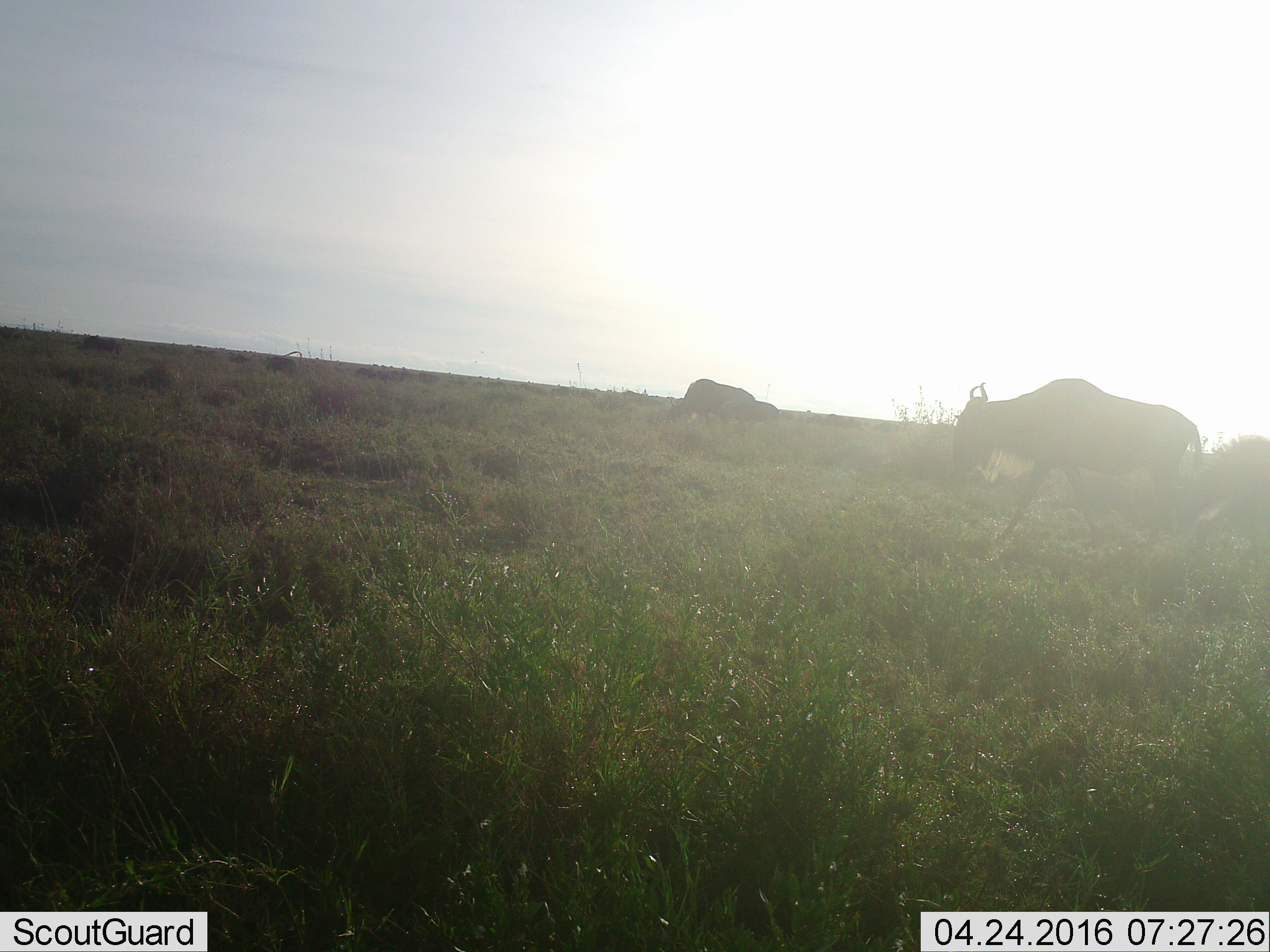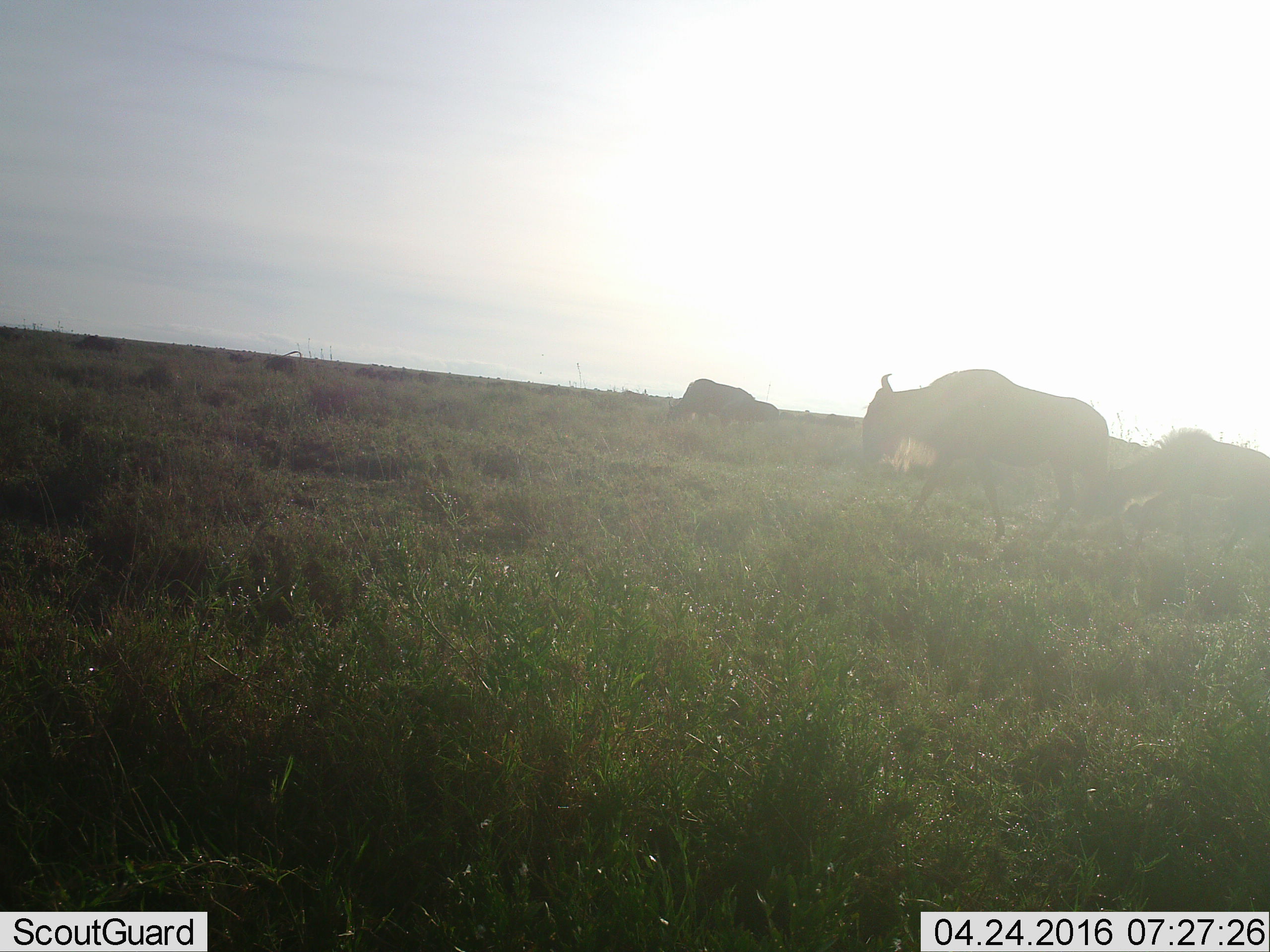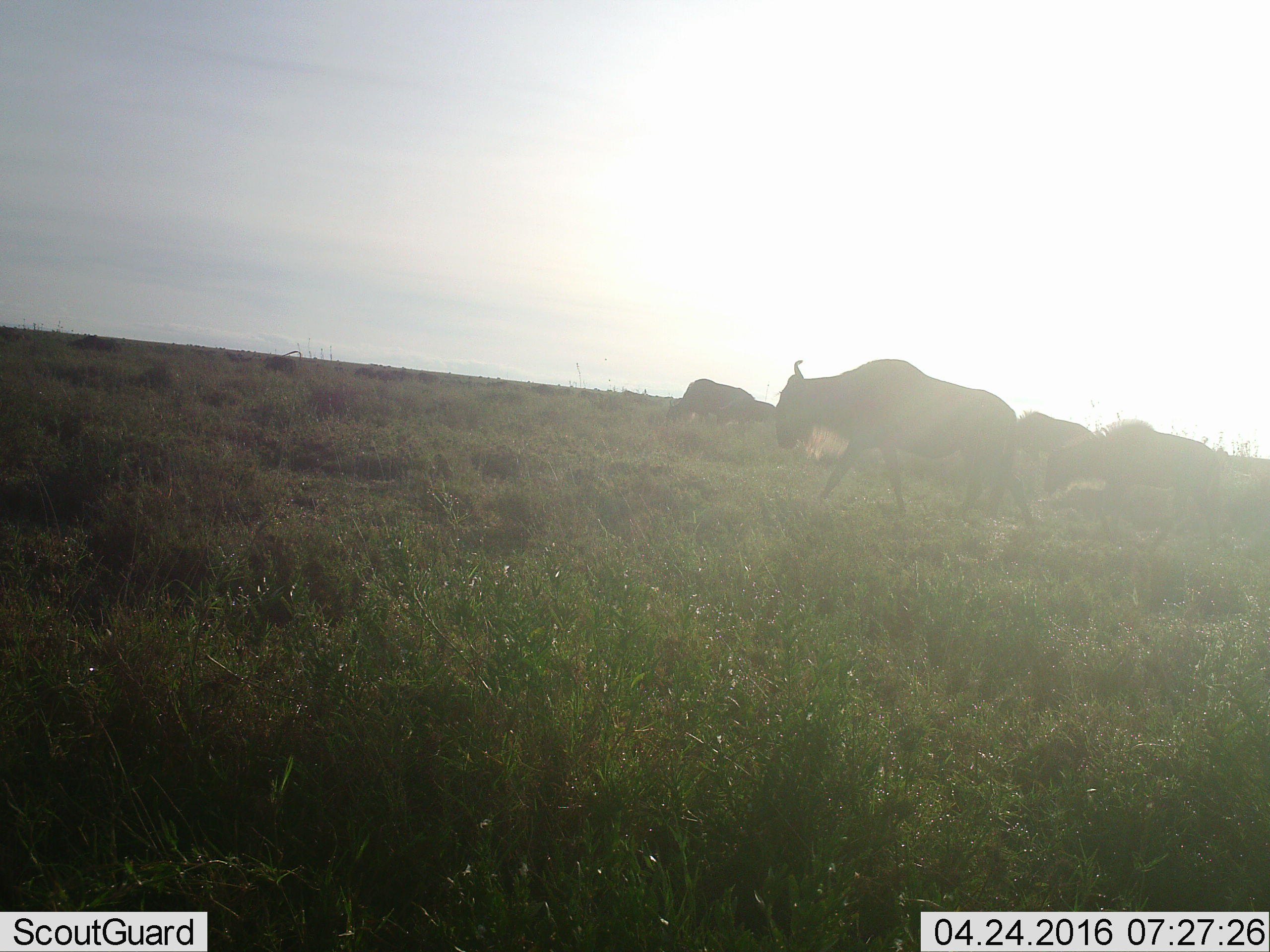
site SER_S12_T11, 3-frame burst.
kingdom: Animalia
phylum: Chordata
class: Mammalia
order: Artiodactyla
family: Bovidae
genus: Connochaetes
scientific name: Connochaetes taurinus taurinus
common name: blue wildebeest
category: wildebeestblue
Wildebeestblue (blue wildebeest) (Connochaetes taurinus taurinus), count 2. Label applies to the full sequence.